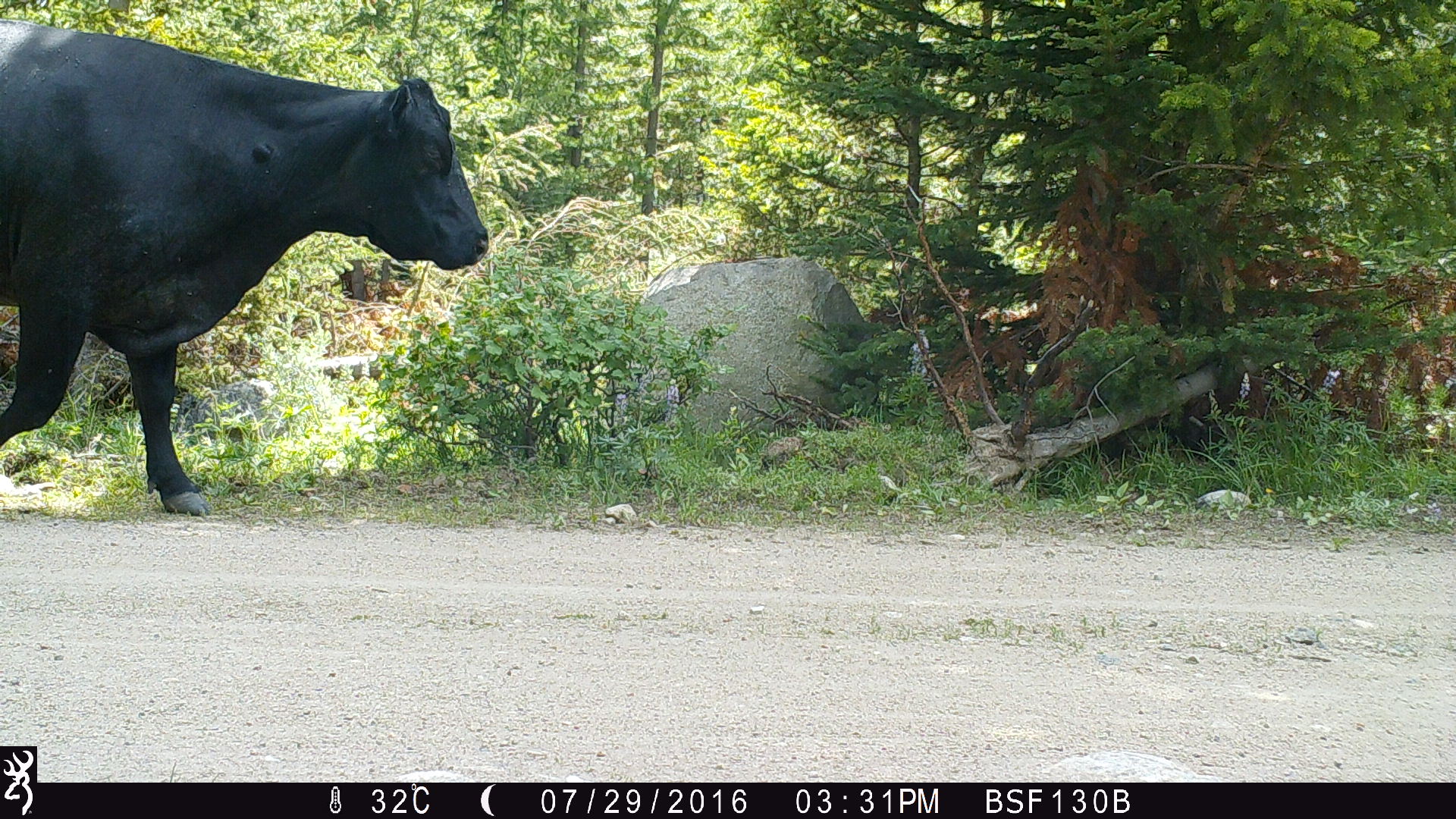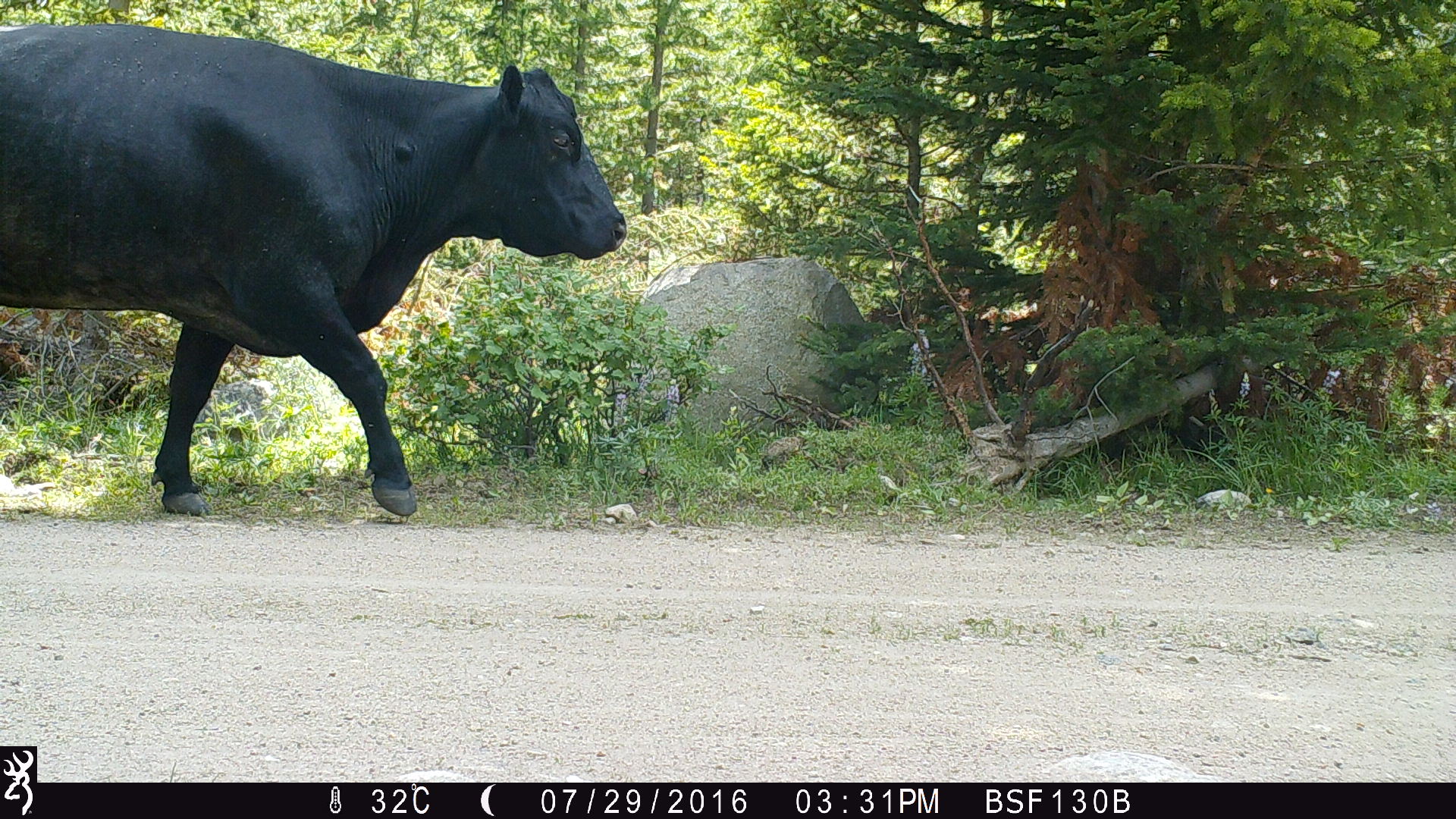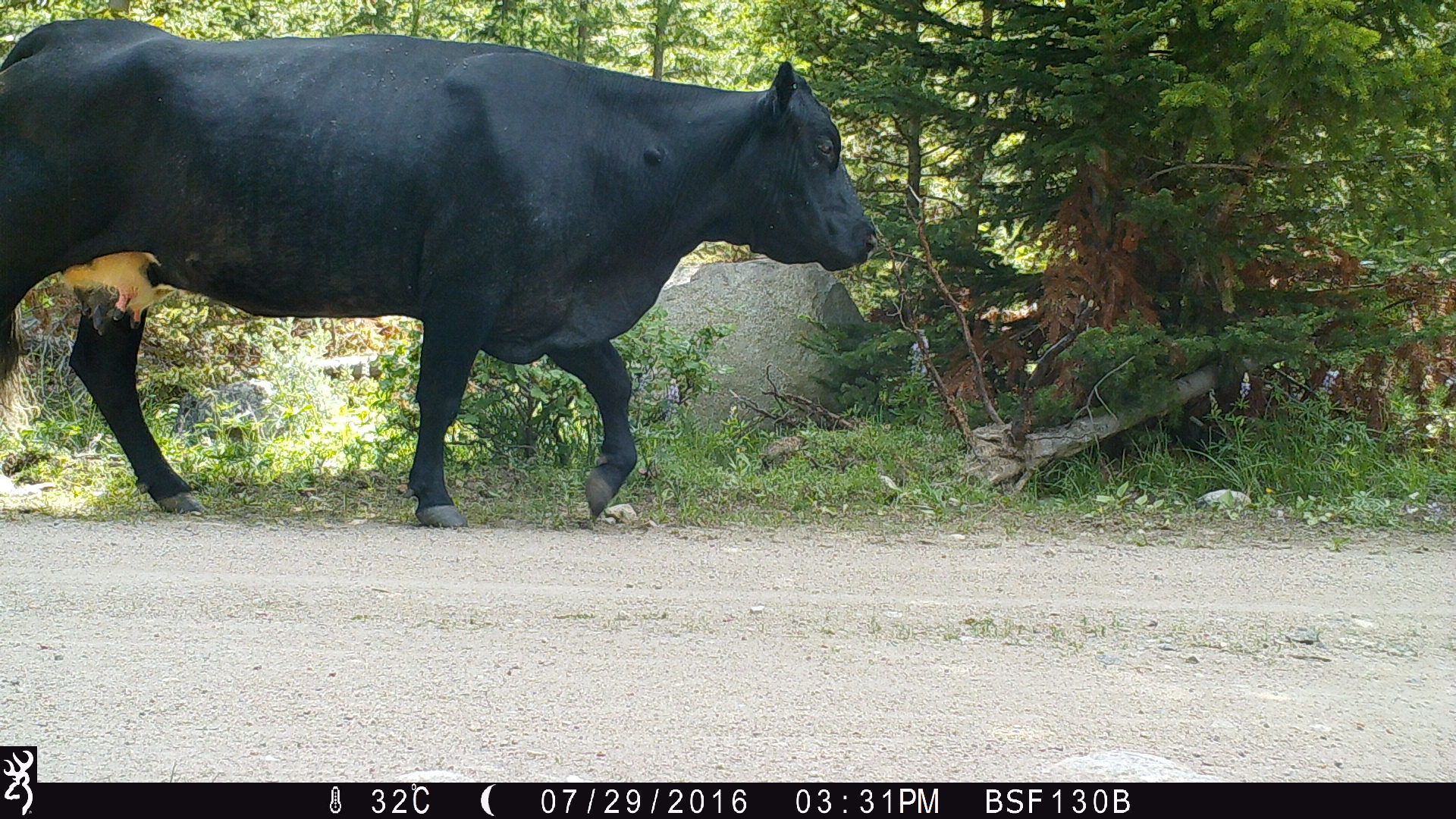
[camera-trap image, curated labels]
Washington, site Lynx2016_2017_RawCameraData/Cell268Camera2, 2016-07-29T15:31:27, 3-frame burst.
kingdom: Animalia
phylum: Chordata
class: Mammalia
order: Artiodactyla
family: Bovidae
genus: Bos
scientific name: Bos taurus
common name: domestic cattle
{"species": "domestic cattle (Bos taurus)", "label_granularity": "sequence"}